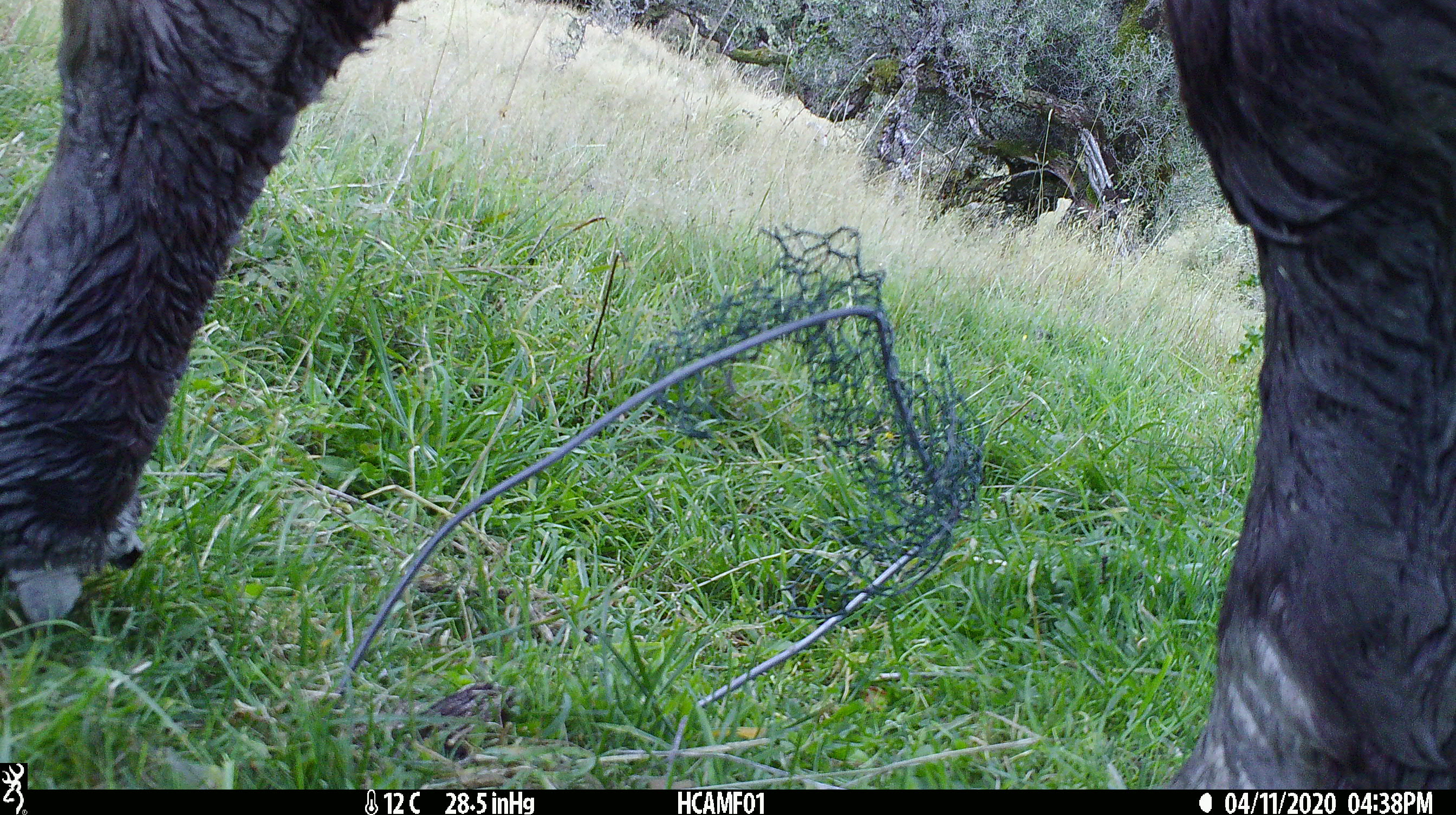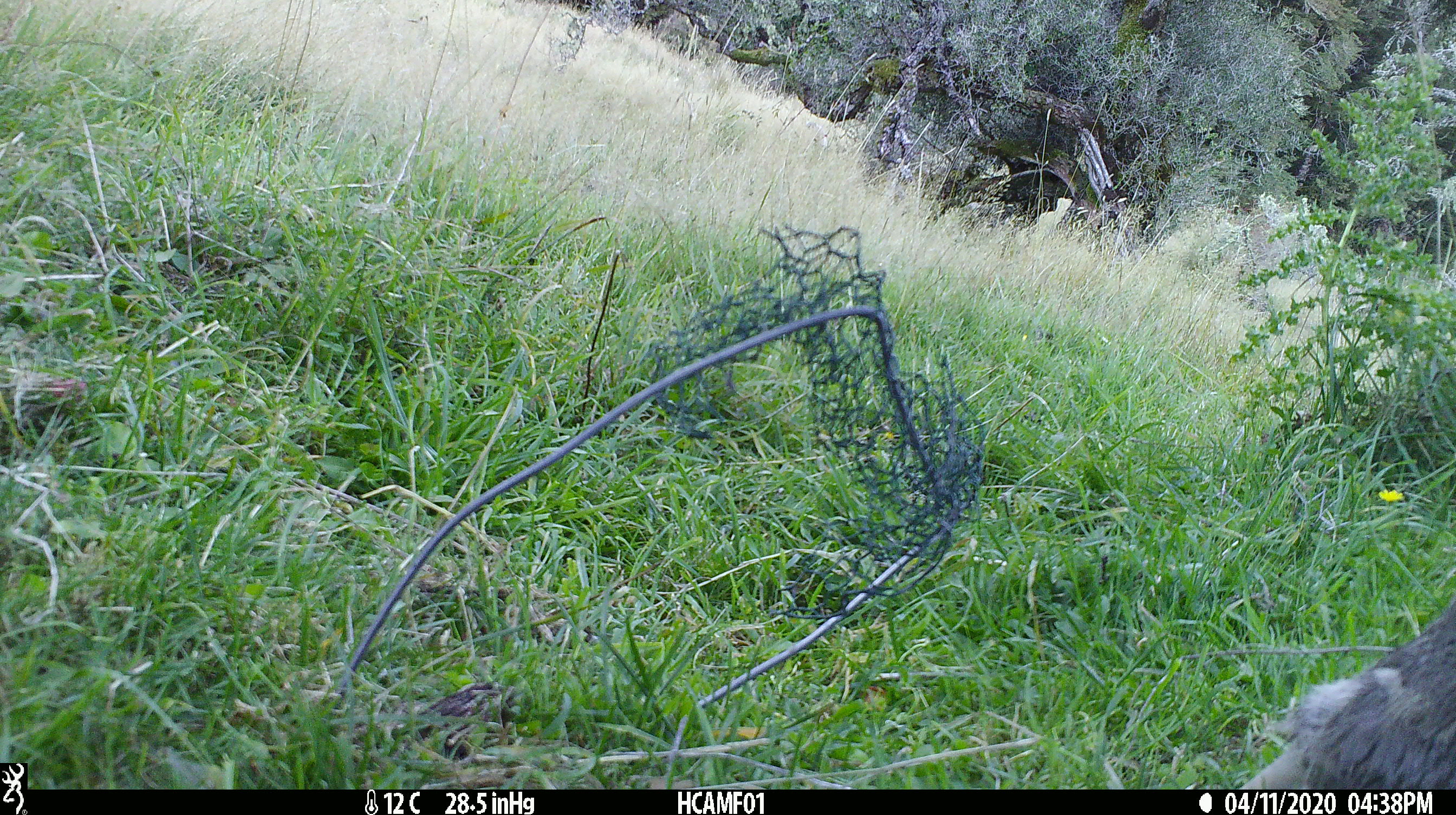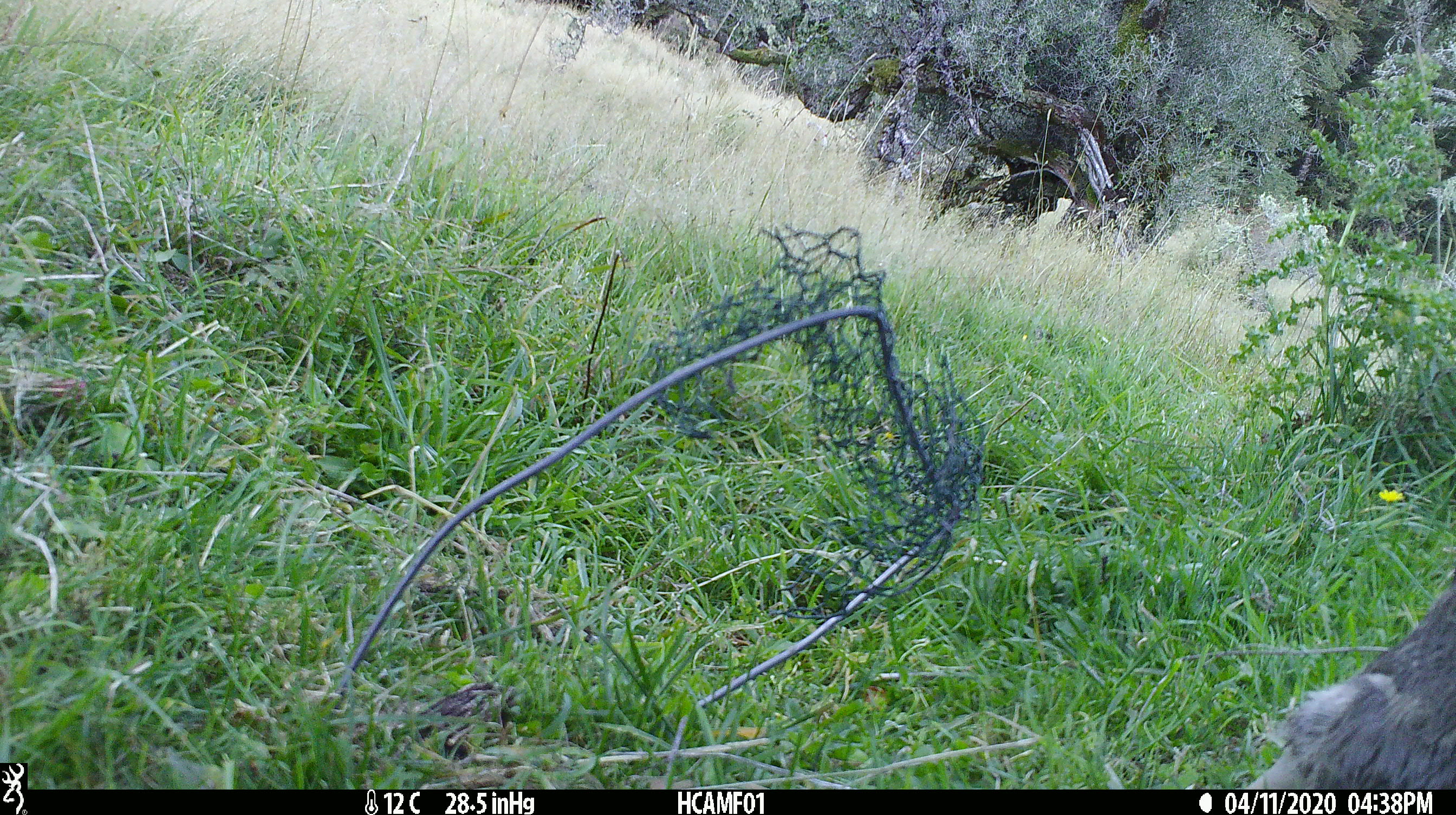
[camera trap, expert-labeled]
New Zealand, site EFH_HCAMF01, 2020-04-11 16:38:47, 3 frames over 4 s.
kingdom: Animalia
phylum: Chordata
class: Mammalia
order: Artiodactyla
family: Bovidae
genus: Bos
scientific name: Bos taurus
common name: domestic cow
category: cow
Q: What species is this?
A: Cow (domestic cow) (Bos taurus).